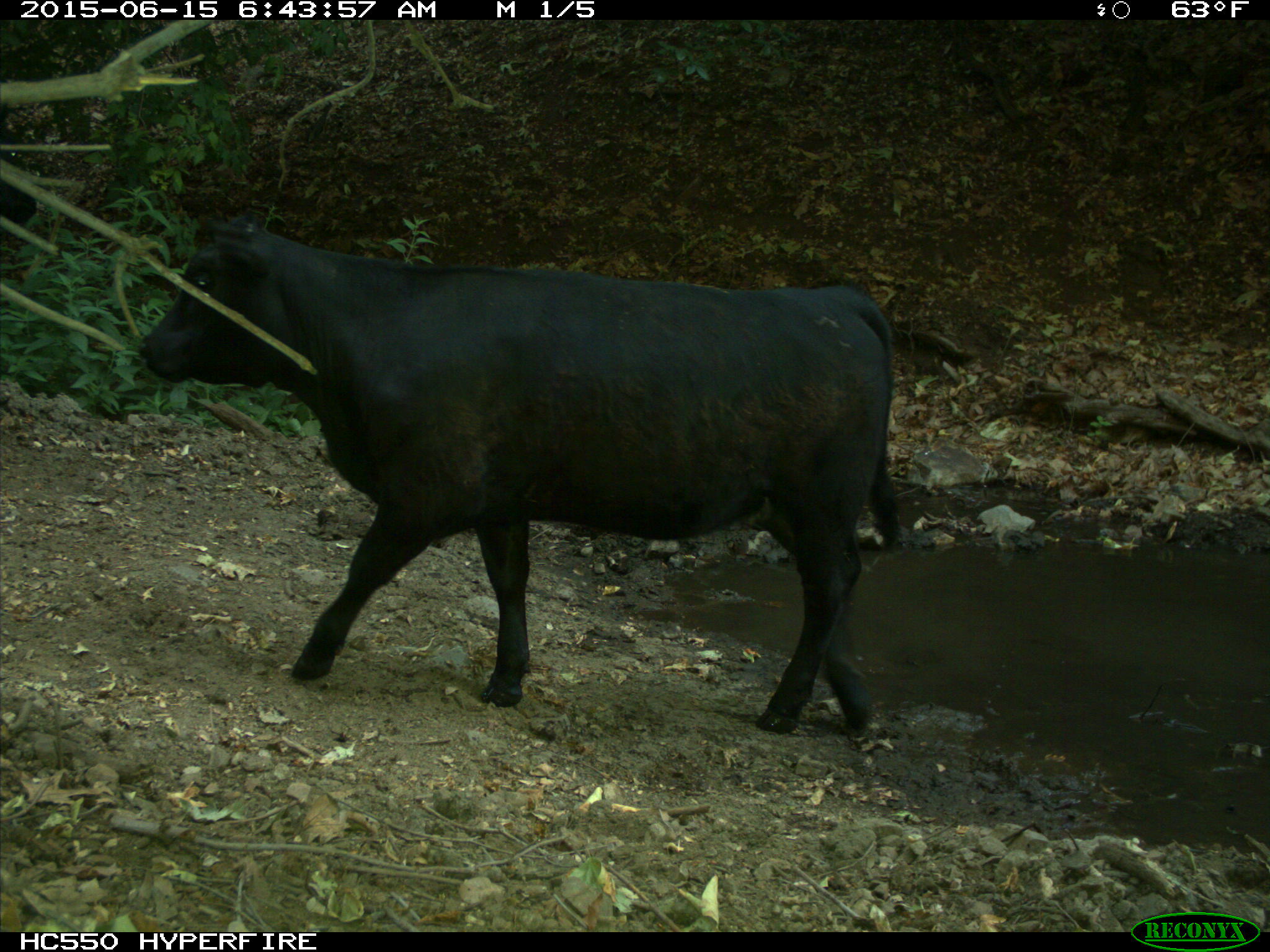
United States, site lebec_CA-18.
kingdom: Animalia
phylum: Chordata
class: Mammalia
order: Artiodactyla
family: Bovidae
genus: Bos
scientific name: Bos taurus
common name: domestic cow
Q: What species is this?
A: Bos taurus (domestic cow).